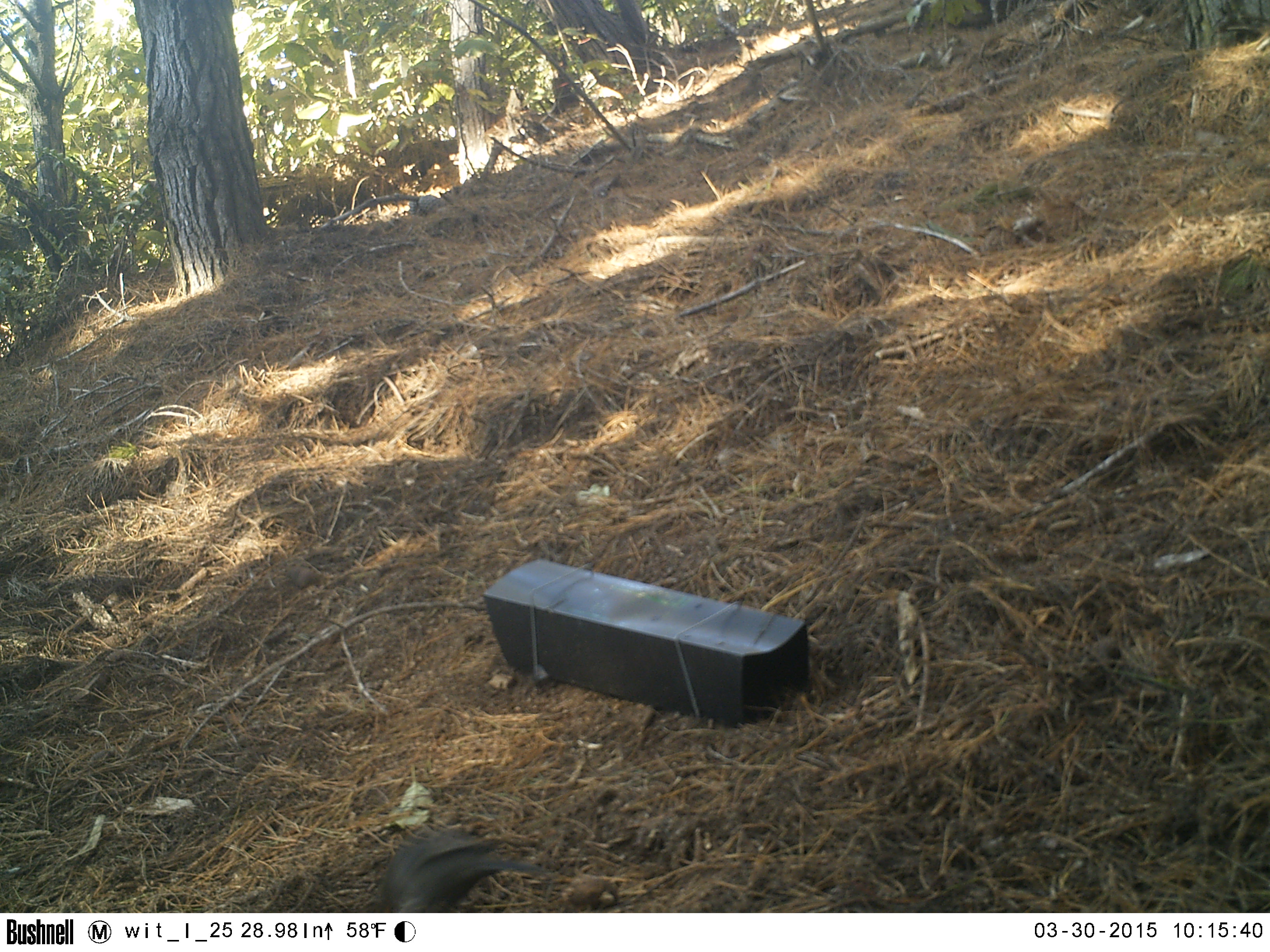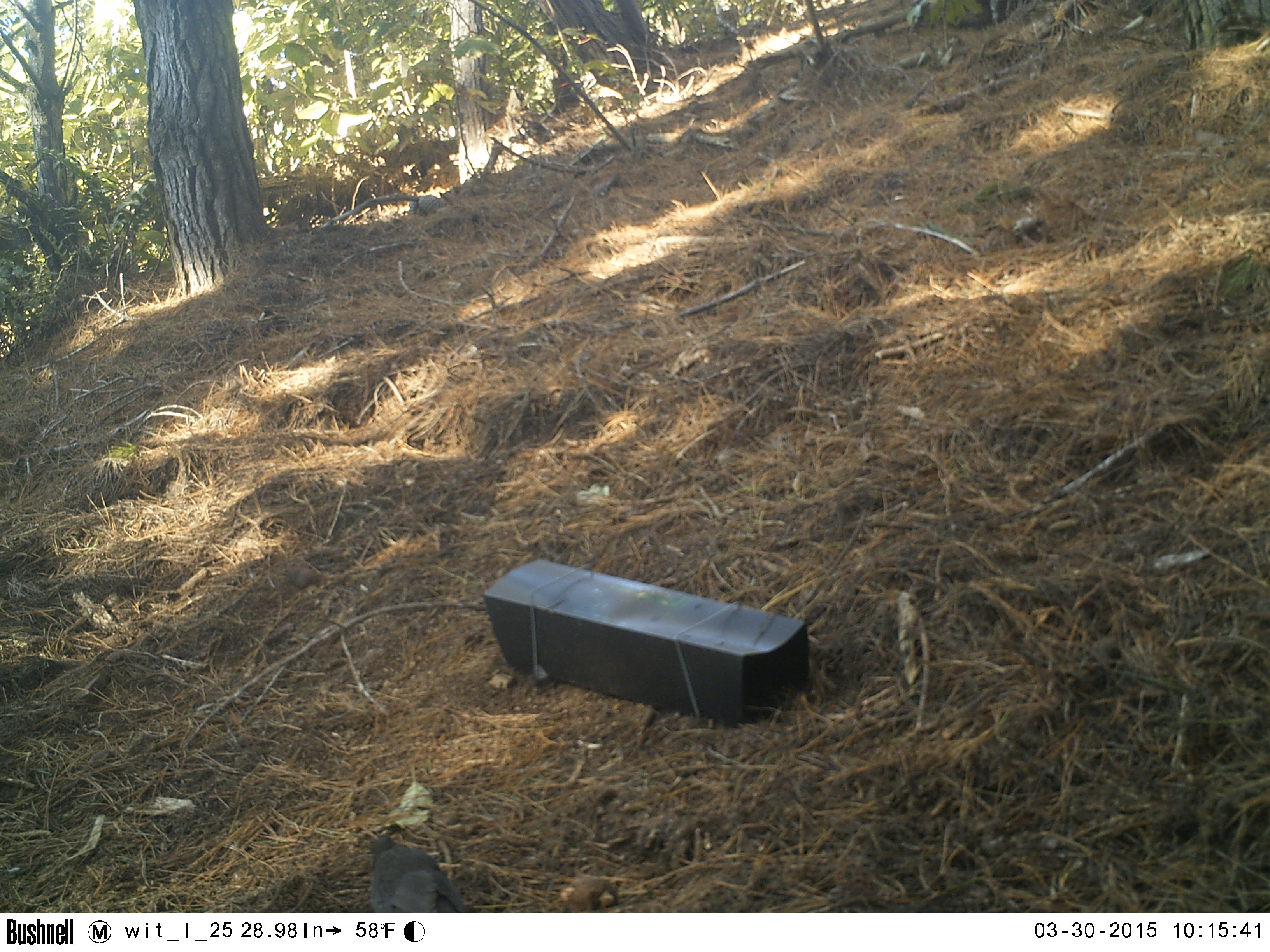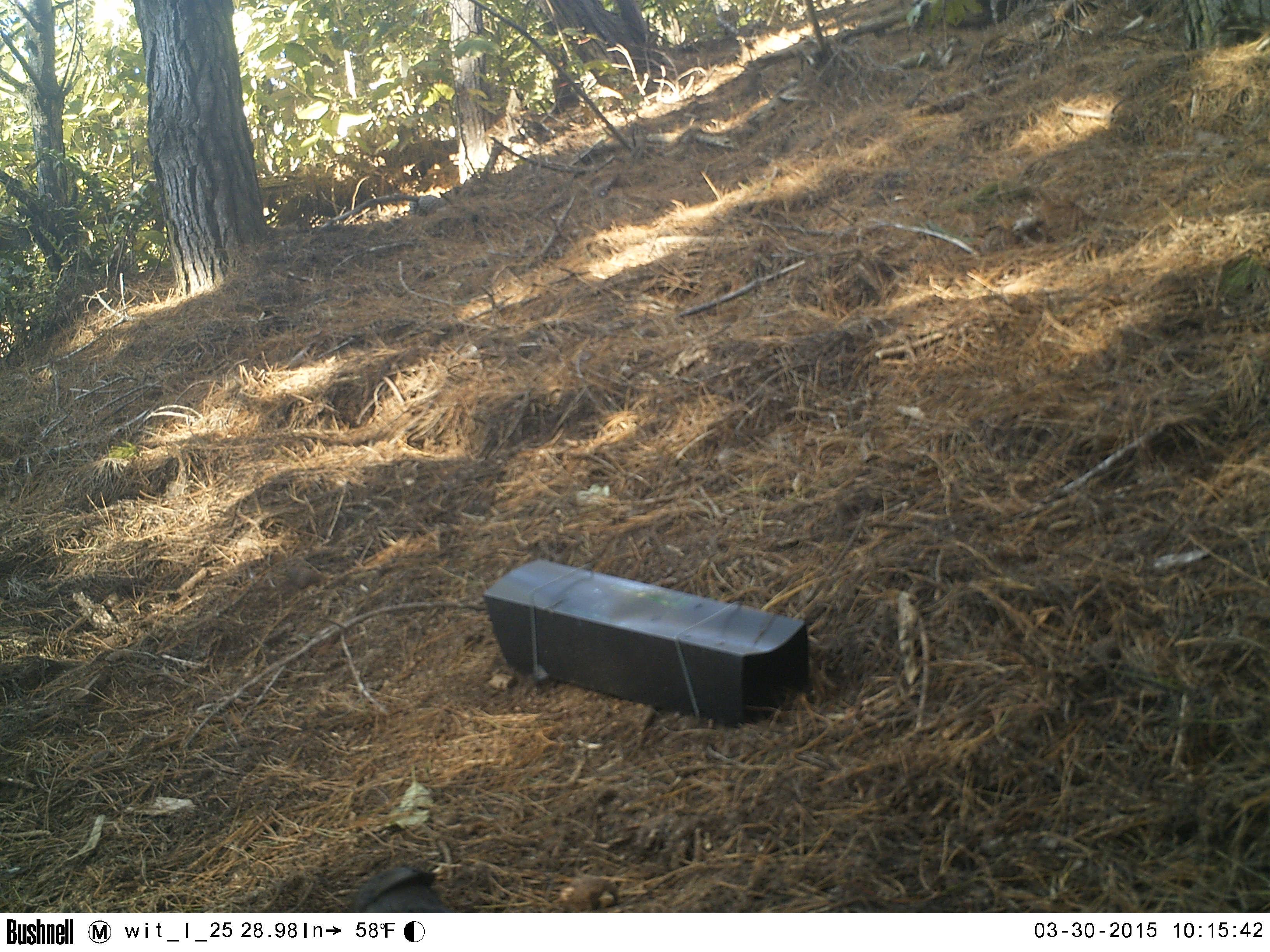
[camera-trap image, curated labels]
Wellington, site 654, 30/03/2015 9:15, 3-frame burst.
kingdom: Animalia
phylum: Chordata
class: Aves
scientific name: Aves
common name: bird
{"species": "bird (Aves)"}